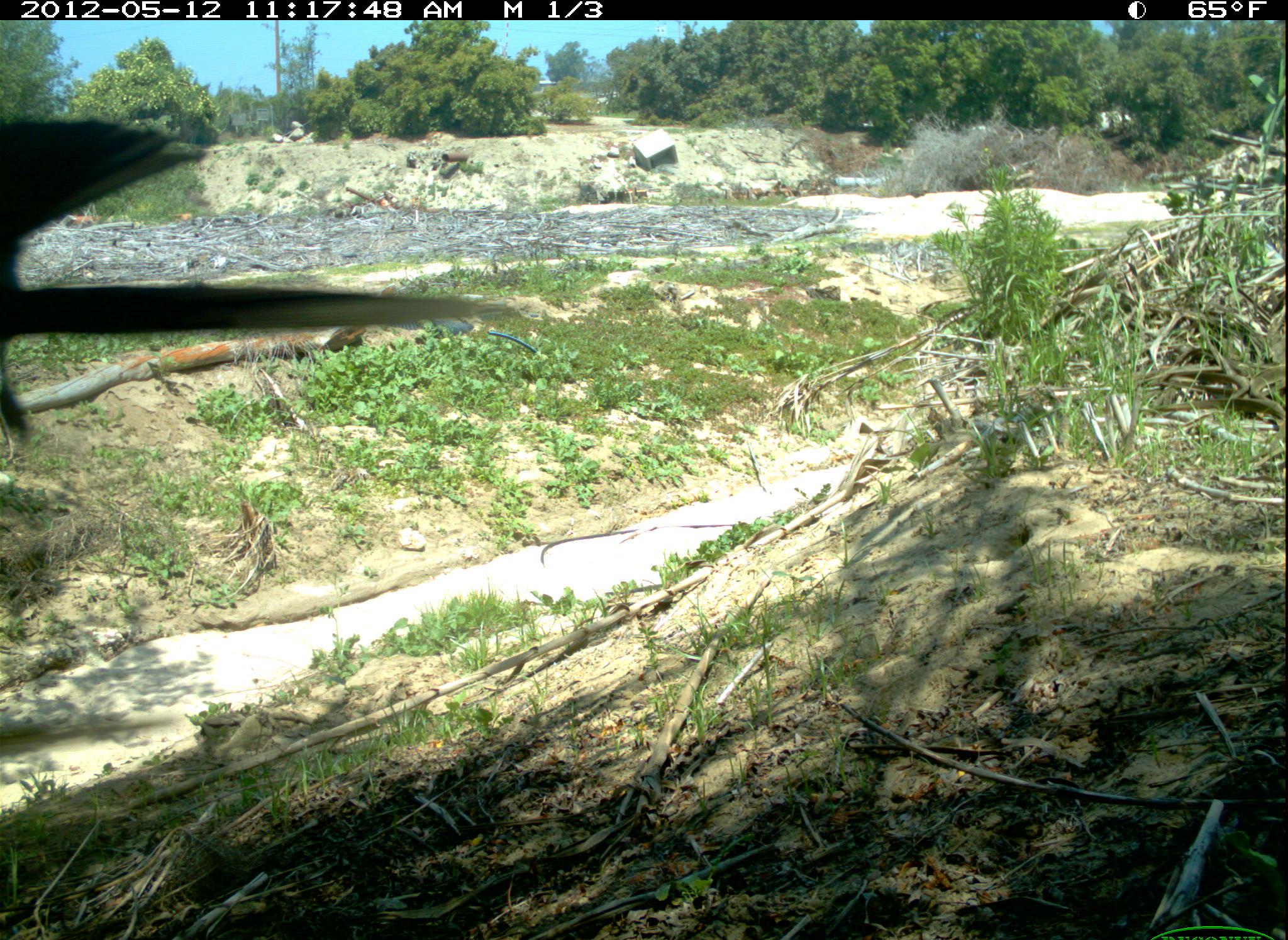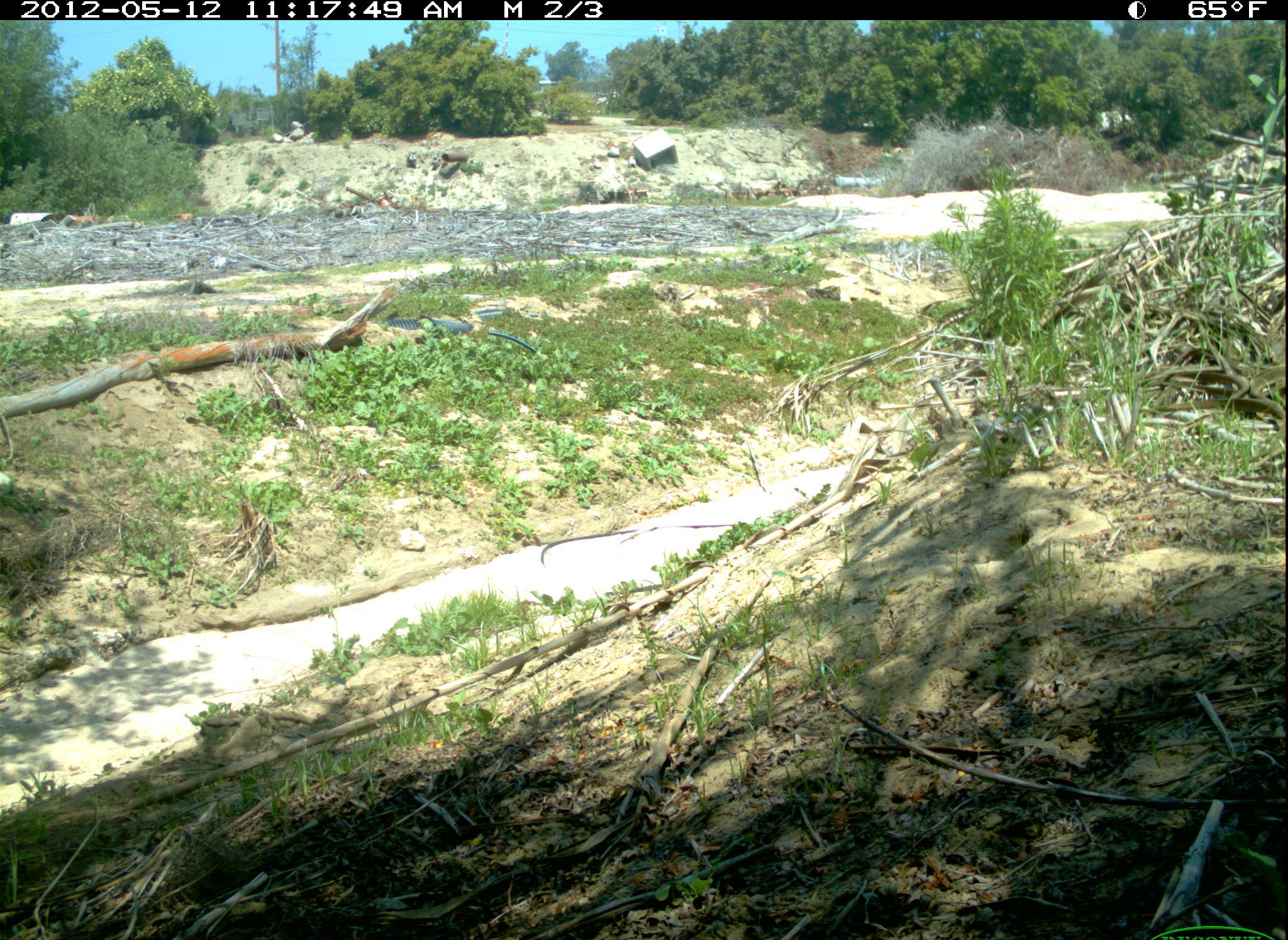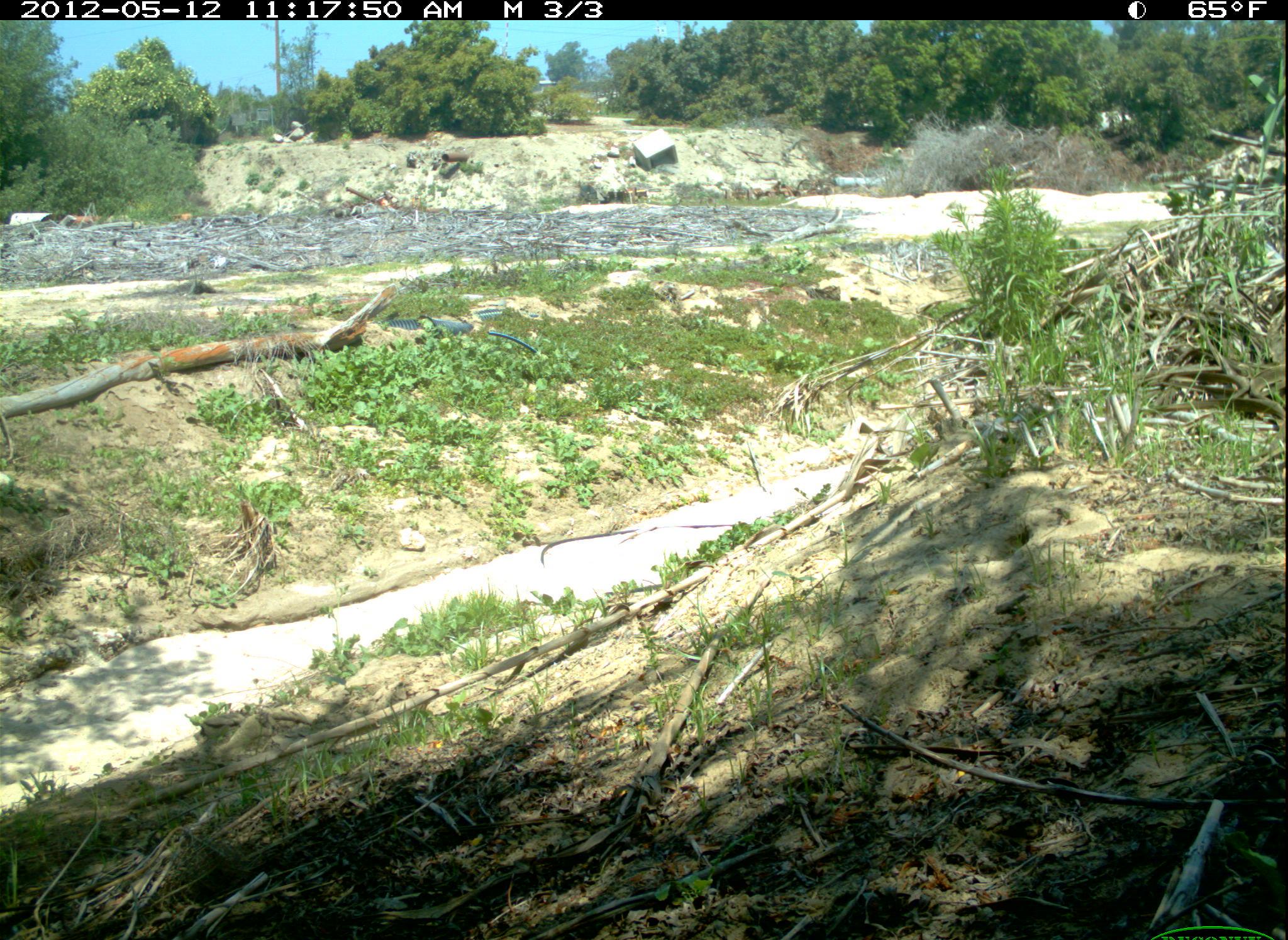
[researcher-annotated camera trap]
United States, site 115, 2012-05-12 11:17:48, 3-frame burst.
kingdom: Animalia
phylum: Chordata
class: Aves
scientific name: Aves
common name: bird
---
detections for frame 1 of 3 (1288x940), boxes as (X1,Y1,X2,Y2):
bird: (3,69,521,542)